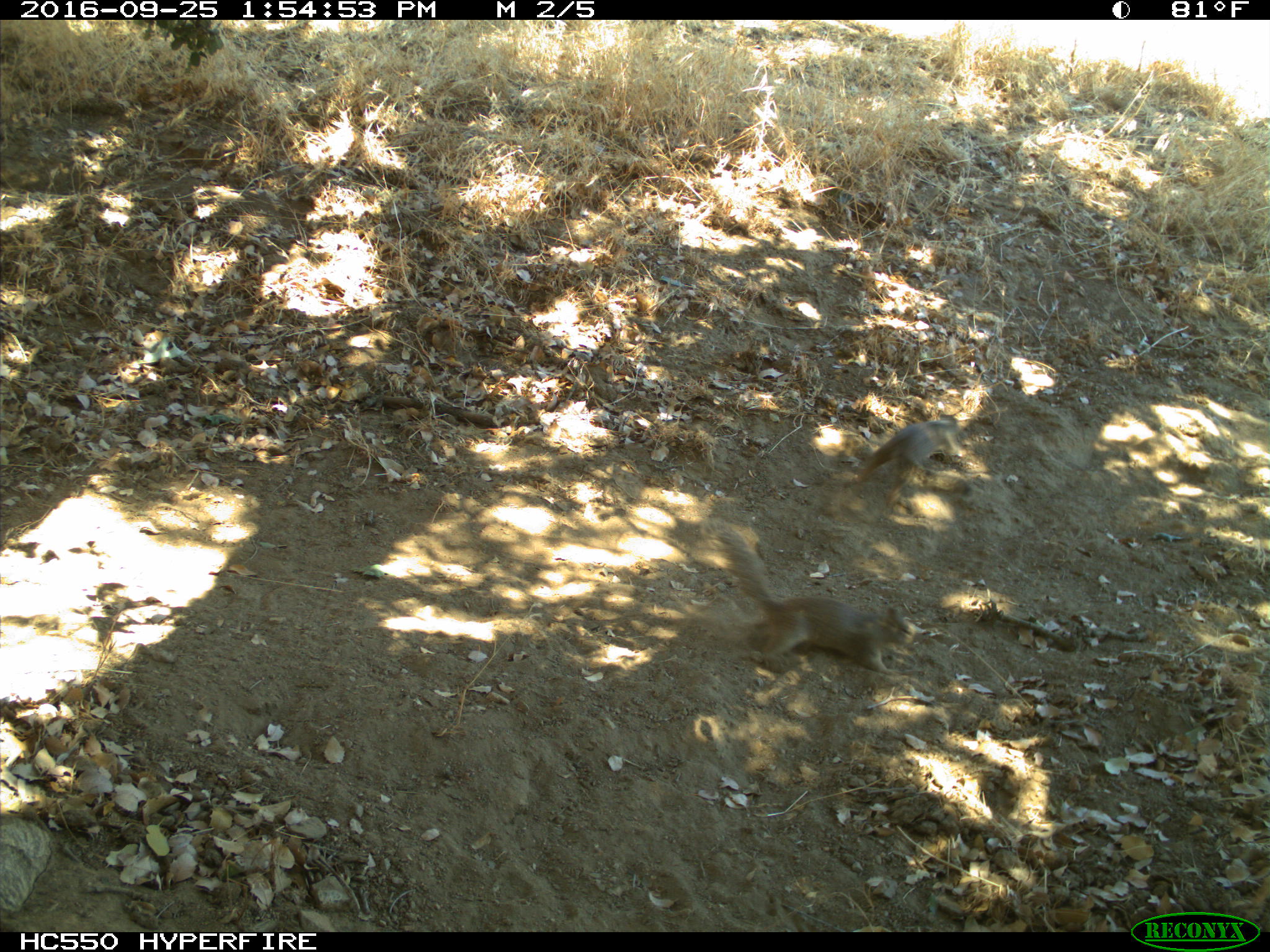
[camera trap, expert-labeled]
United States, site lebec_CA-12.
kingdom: Animalia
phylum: Chordata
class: Mammalia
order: Rodentia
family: Sciuridae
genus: Otospermophilus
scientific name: Otospermophilus beecheyi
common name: california ground squirrel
Otospermophilus beecheyi (california ground squirrel).